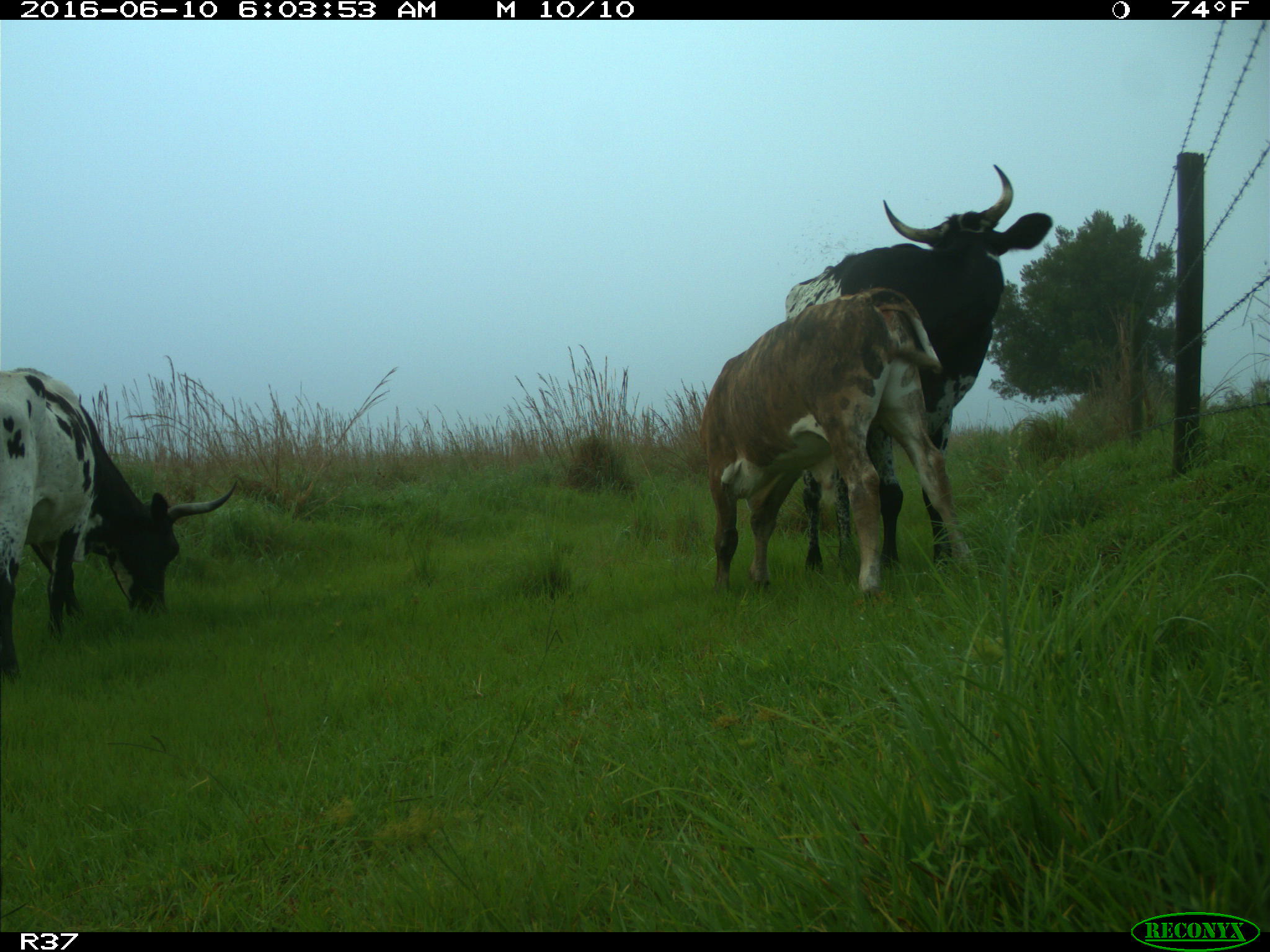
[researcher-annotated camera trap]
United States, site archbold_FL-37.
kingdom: Animalia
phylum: Chordata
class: Mammalia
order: Artiodactyla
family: Bovidae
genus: Bos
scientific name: Bos taurus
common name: domestic cow